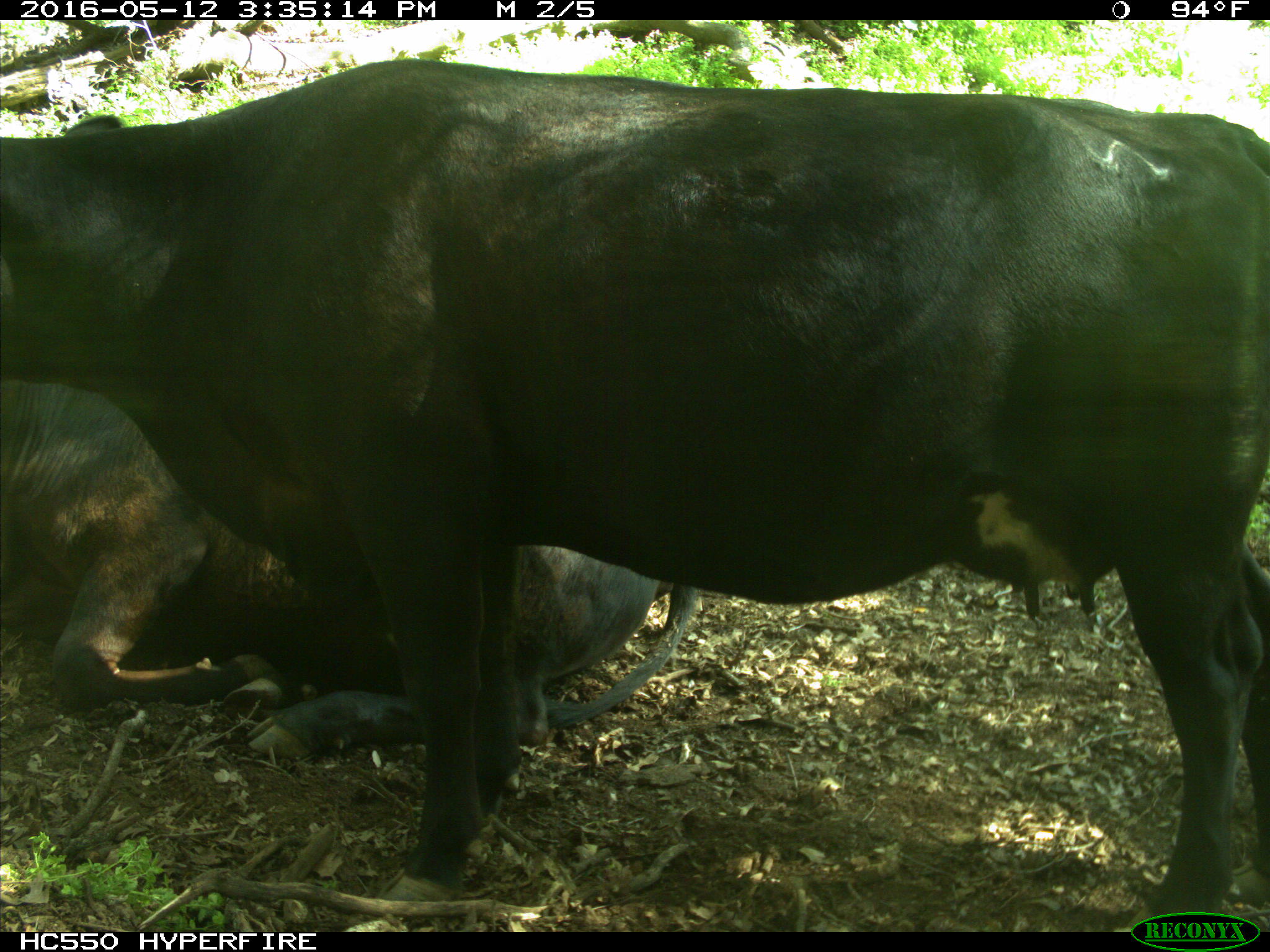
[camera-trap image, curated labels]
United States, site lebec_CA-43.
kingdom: Animalia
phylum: Chordata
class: Mammalia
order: Artiodactyla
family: Bovidae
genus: Bos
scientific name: Bos taurus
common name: domestic cow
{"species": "Bos taurus (domestic cow)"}